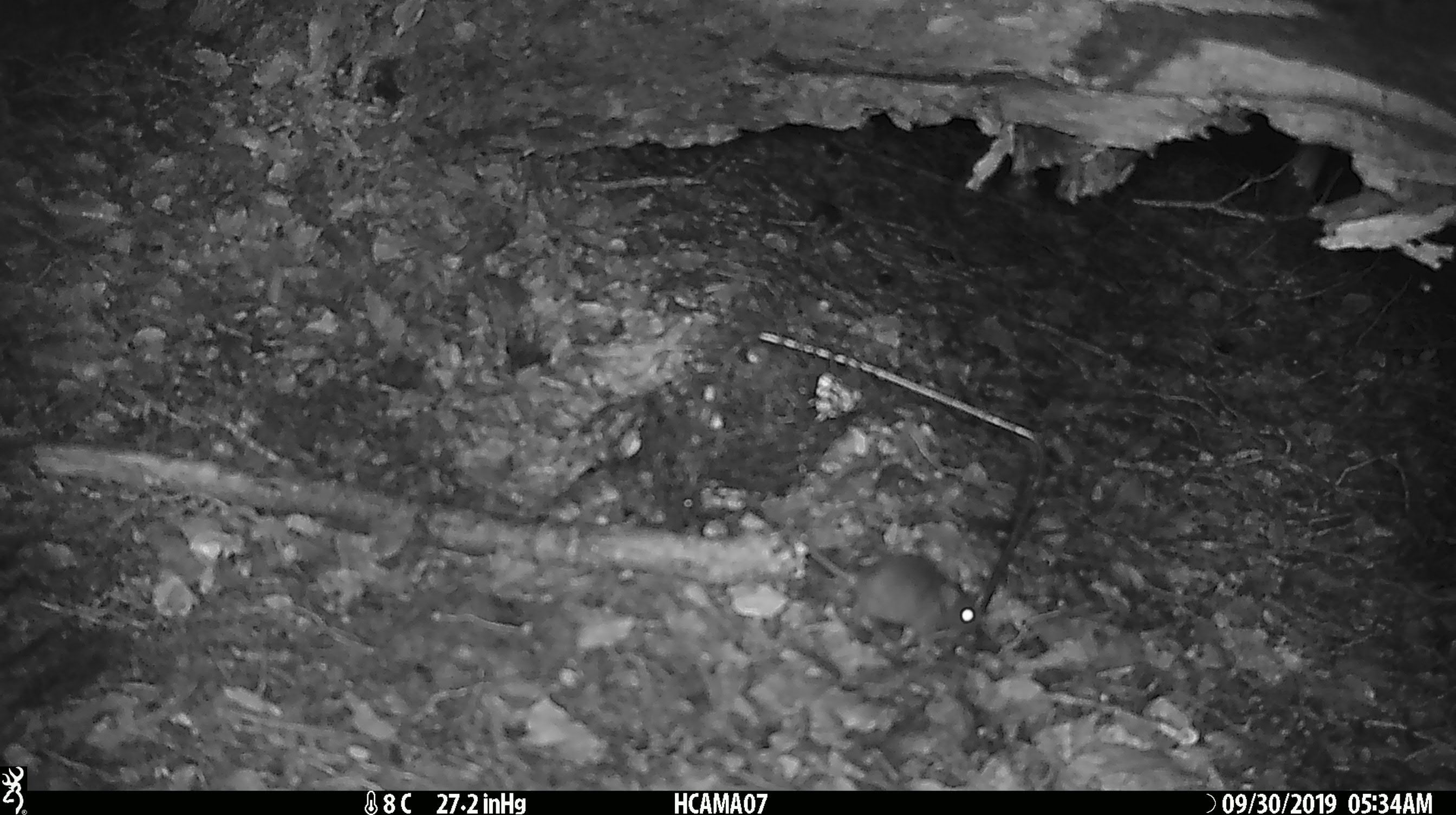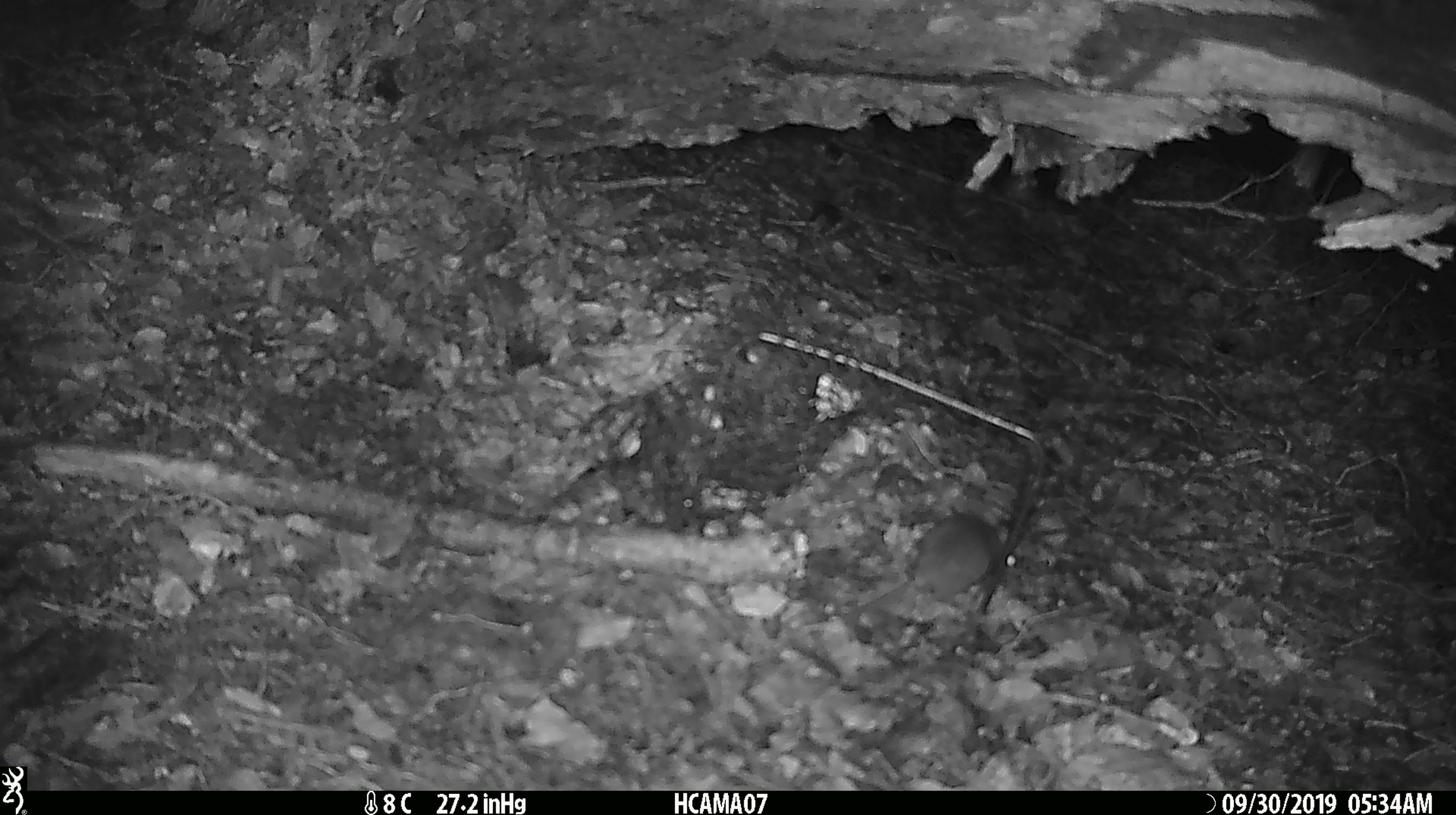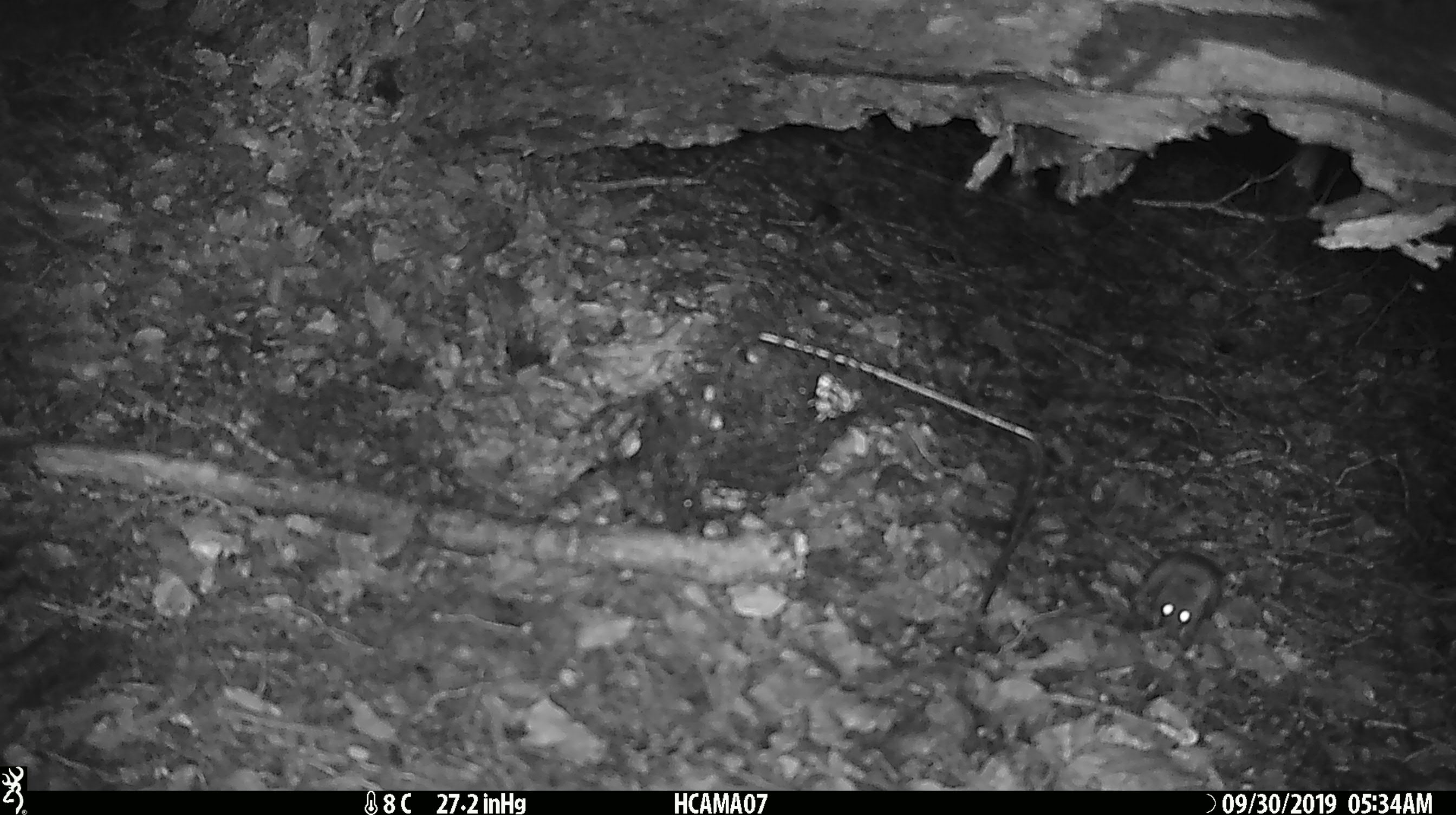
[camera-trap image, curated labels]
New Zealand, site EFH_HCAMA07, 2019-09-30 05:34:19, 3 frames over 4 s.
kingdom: Animalia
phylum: Chordata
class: Mammalia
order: Rodentia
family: Muridae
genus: Mus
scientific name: Mus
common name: mouse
Mouse (Mus).